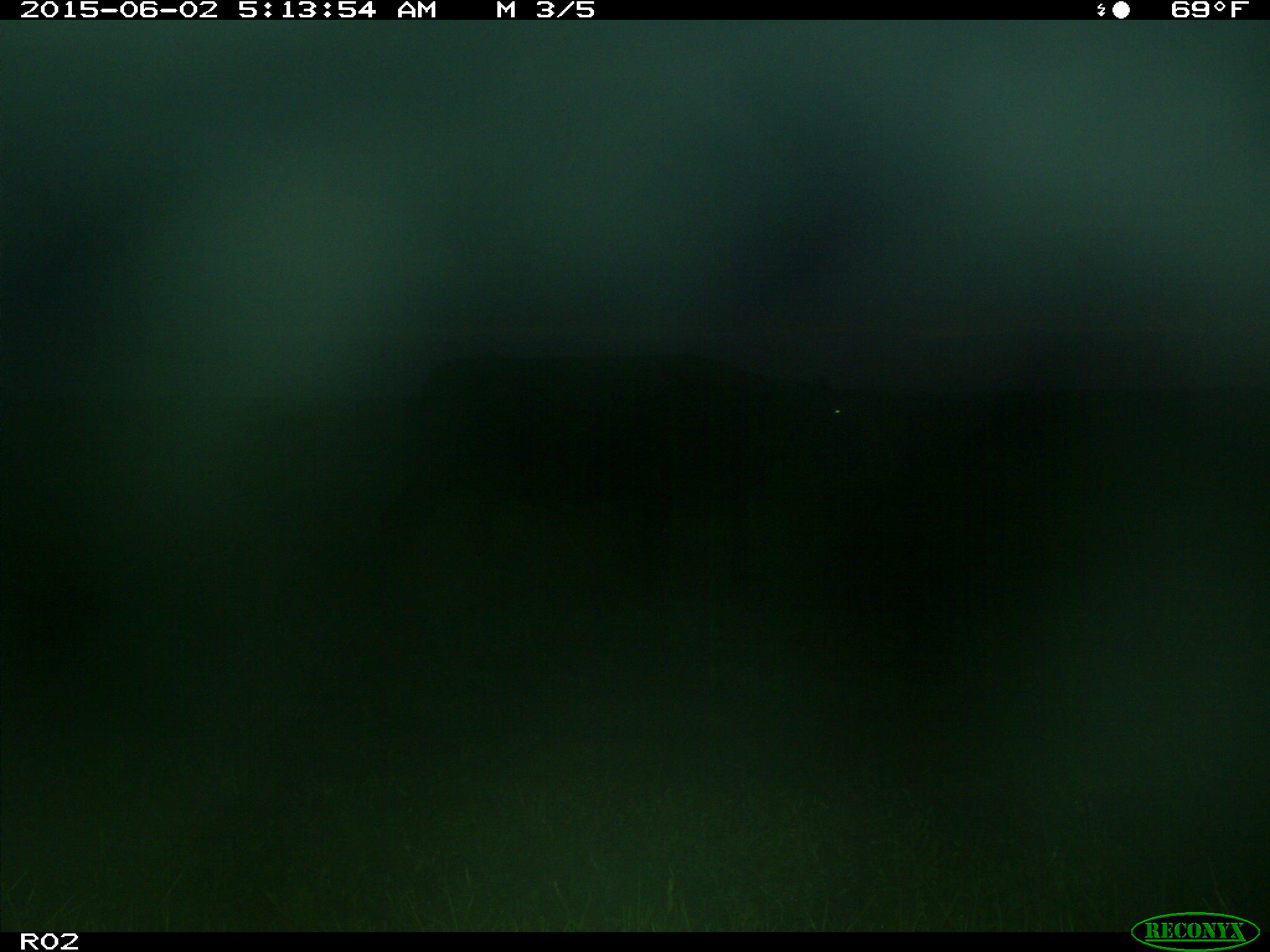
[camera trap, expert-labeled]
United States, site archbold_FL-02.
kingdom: Animalia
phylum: Chordata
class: Mammalia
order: Artiodactyla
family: Bovidae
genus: Bos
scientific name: Bos taurus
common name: domestic cow